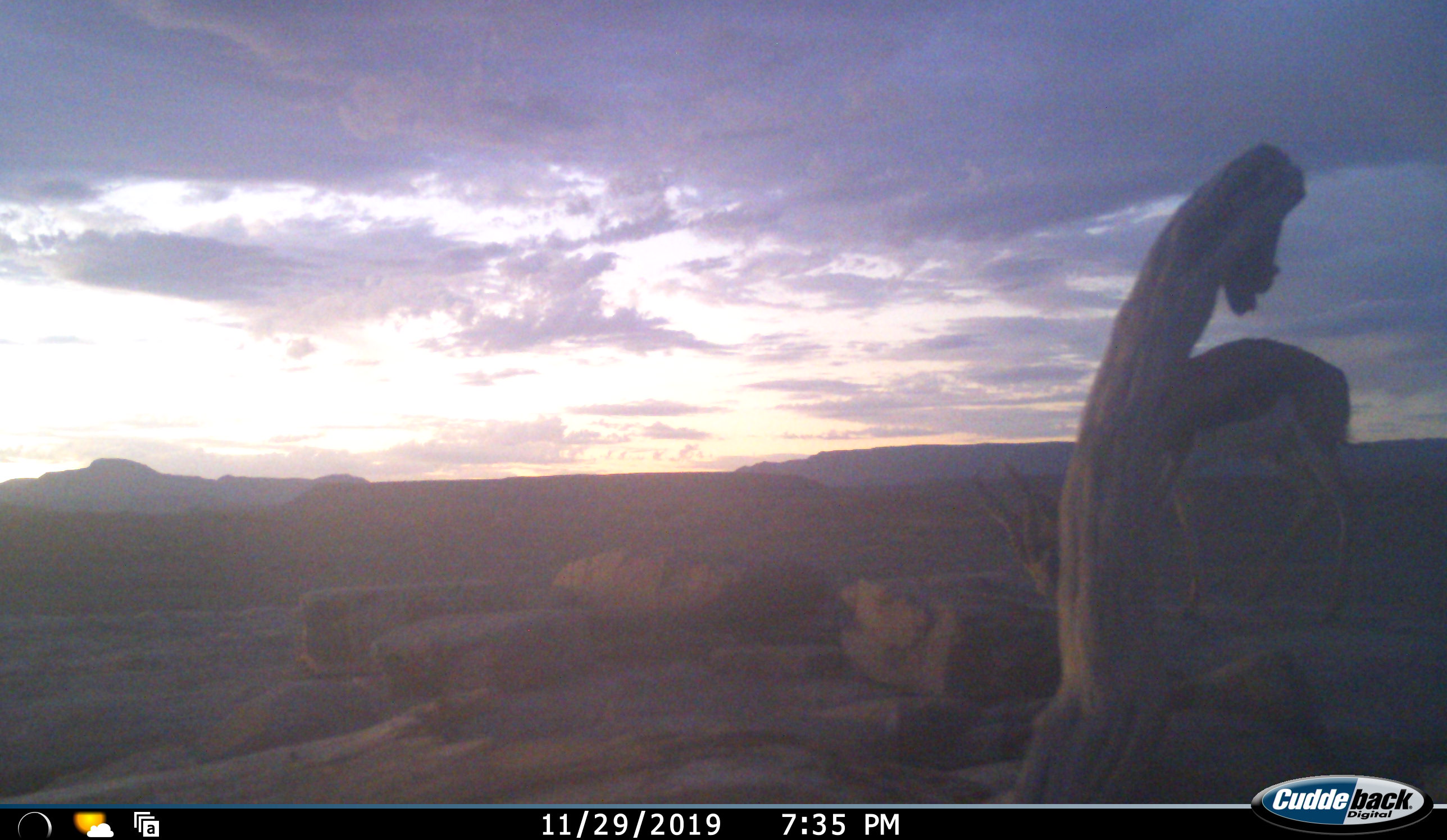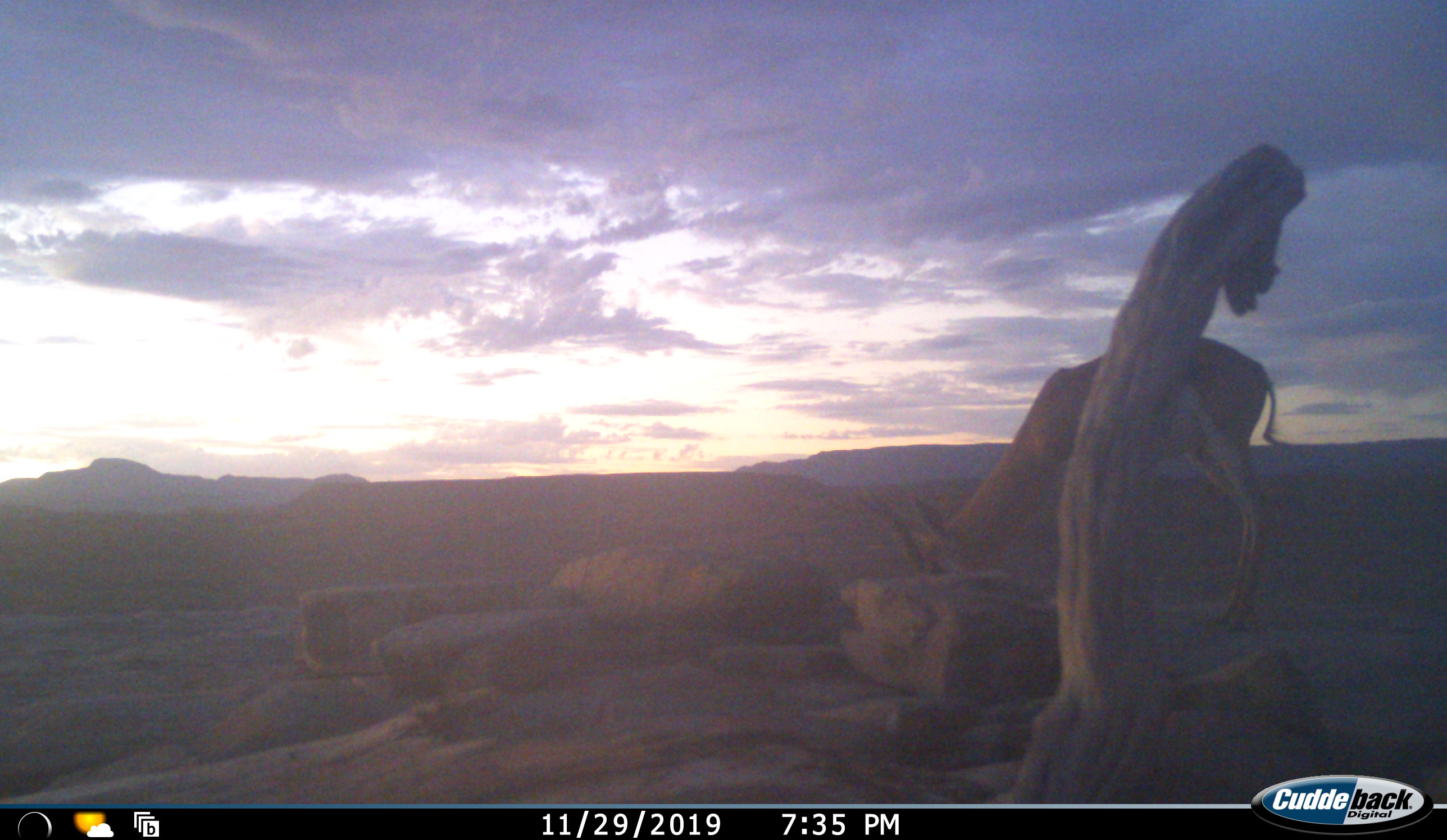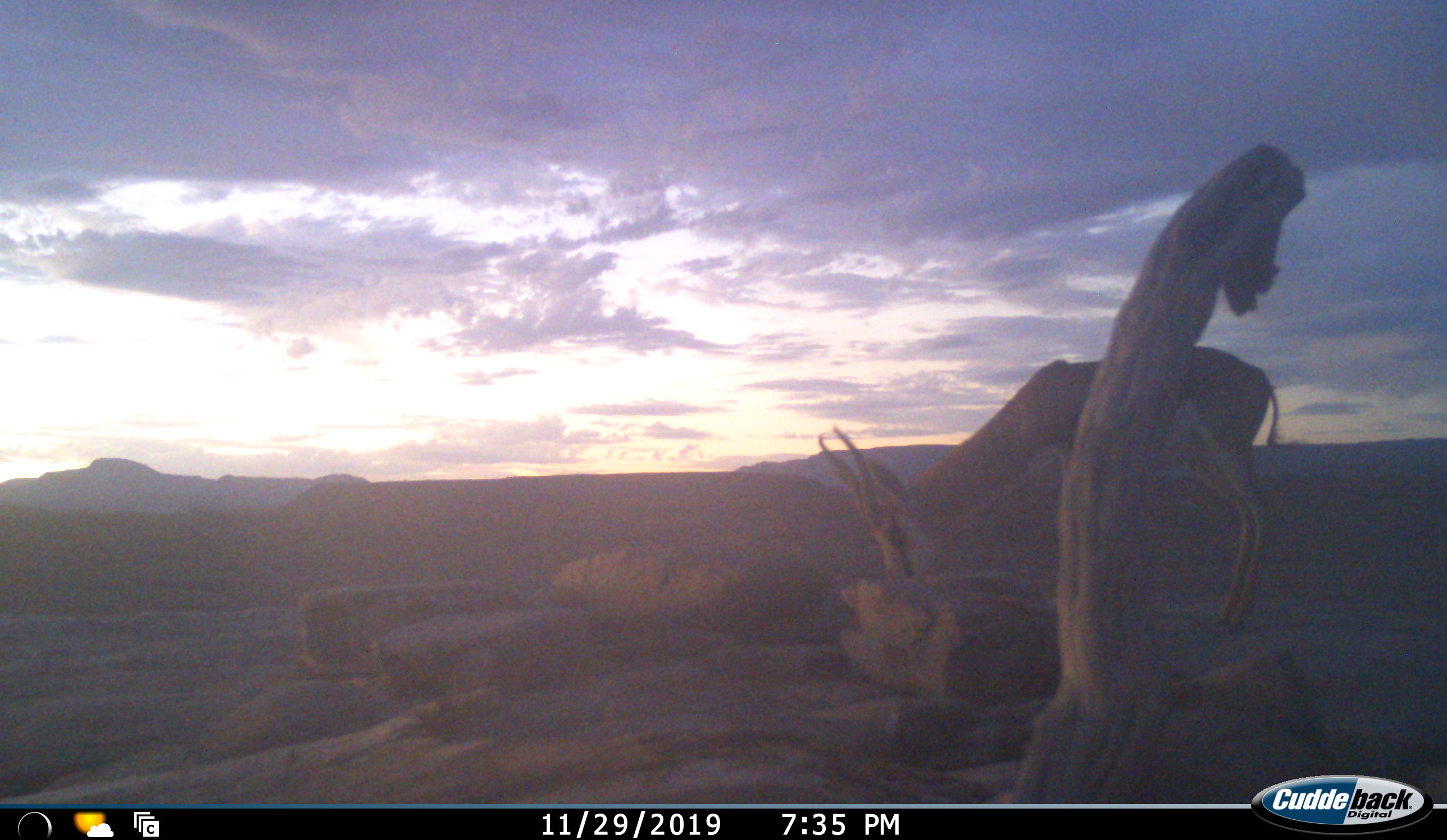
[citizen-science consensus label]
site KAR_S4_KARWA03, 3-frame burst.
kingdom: Animalia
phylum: Chordata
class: Mammalia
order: Artiodactyla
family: Bovidae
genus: Antidorcas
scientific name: Antidorcas marsupialis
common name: springbok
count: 1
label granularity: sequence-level